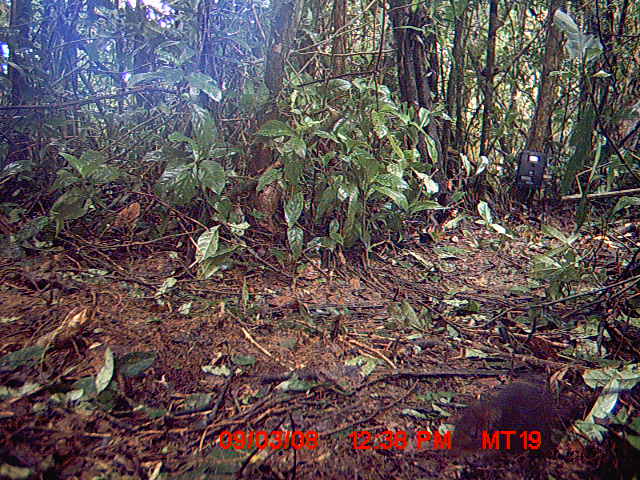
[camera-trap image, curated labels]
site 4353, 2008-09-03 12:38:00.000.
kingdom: Animalia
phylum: Chordata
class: Aves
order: Cuculiformes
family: Cuculidae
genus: Coua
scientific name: Coua serriana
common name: red-breasted coua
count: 1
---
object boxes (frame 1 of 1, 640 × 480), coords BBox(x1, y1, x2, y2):
coua serriana: BBox(446, 379, 581, 469)